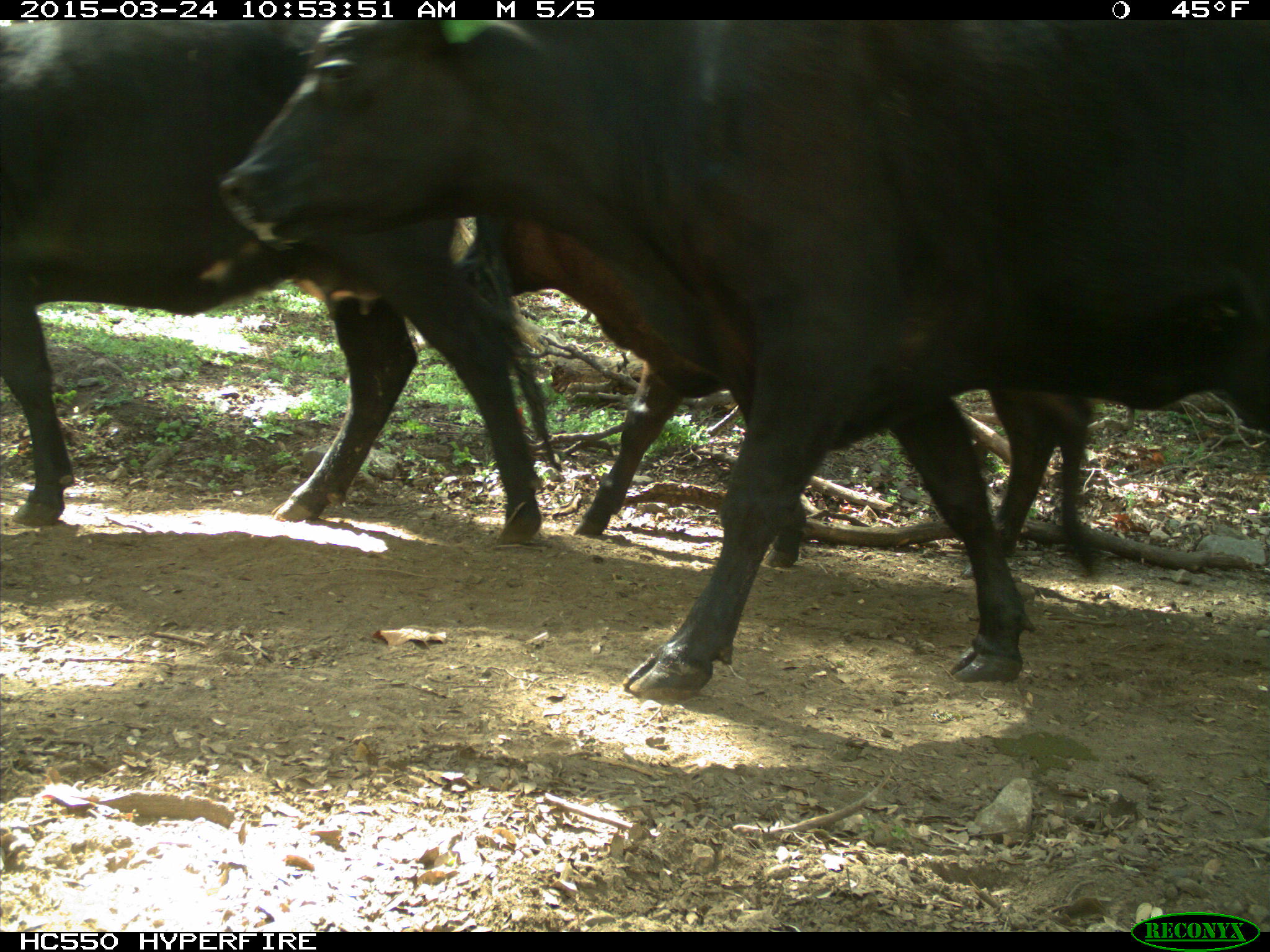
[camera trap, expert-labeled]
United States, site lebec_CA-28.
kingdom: Animalia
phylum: Chordata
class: Mammalia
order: Artiodactyla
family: Bovidae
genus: Bos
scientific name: Bos taurus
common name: domestic cow